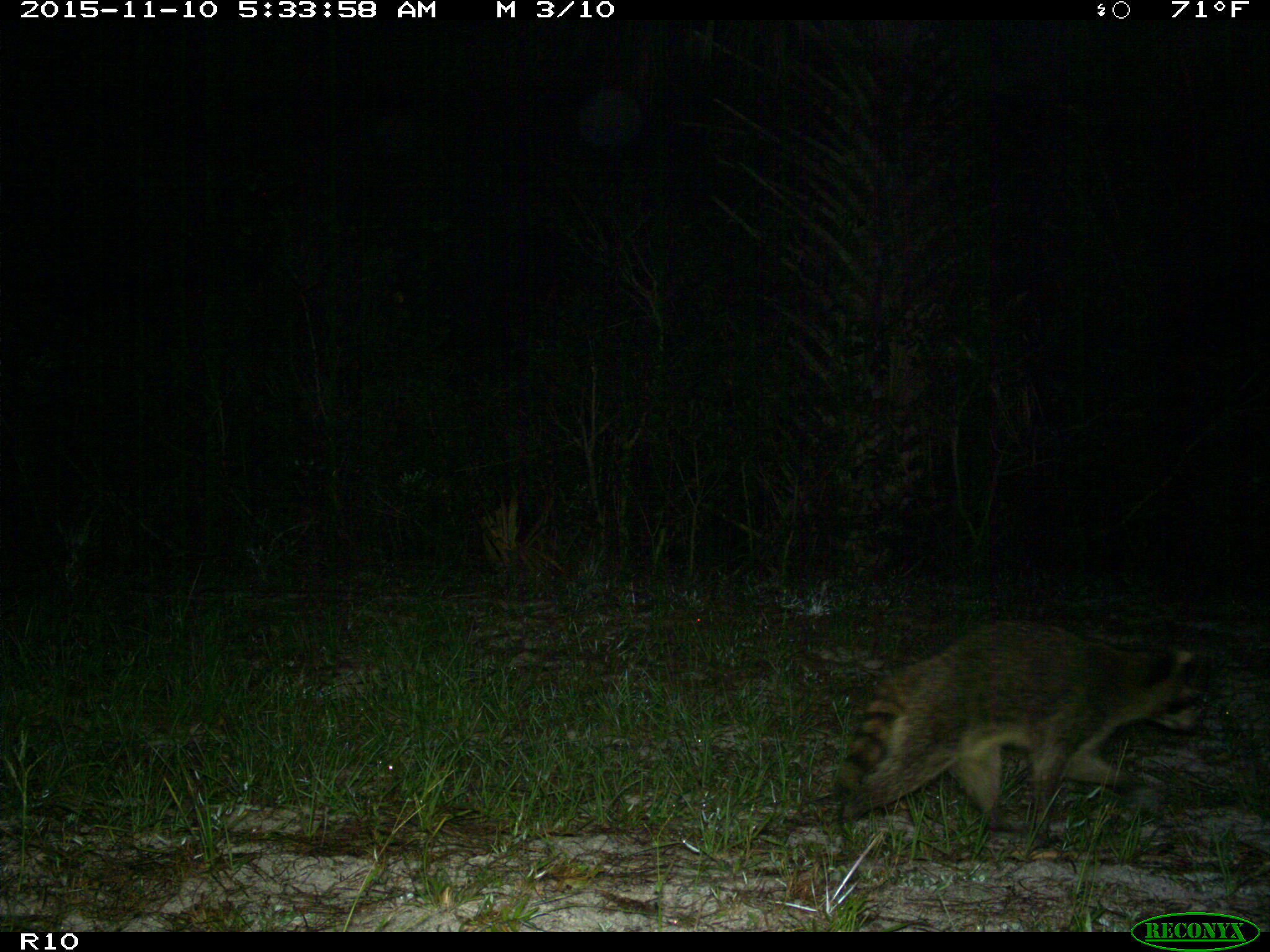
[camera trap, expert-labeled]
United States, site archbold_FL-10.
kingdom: Animalia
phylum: Chordata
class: Mammalia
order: Carnivora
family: Procyonidae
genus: Procyon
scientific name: Procyon lotor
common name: common raccoon